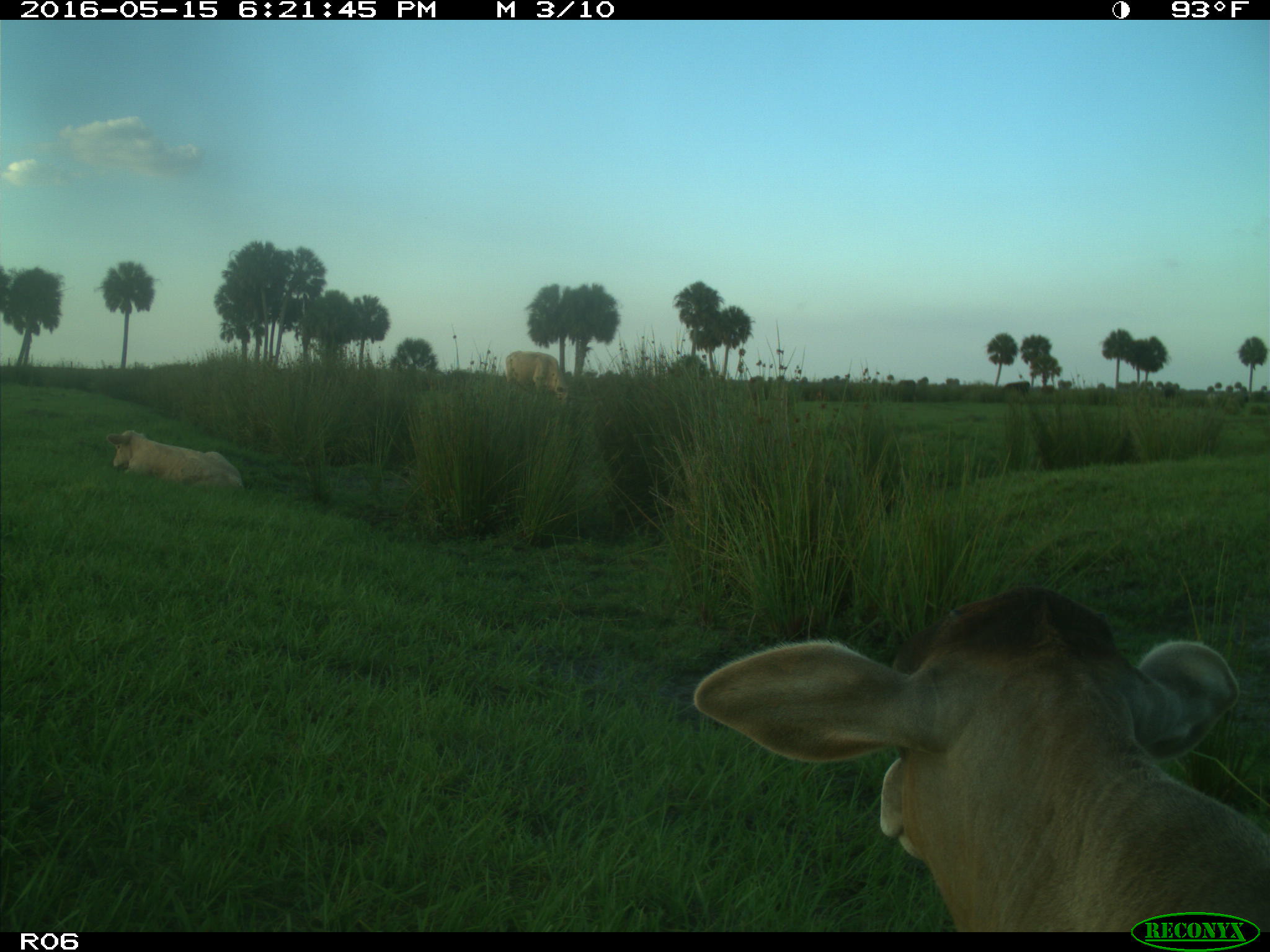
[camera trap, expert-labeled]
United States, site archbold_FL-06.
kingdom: Animalia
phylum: Chordata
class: Mammalia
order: Artiodactyla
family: Bovidae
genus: Bos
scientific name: Bos taurus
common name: domestic cow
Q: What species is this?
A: Bos taurus (domestic cow).